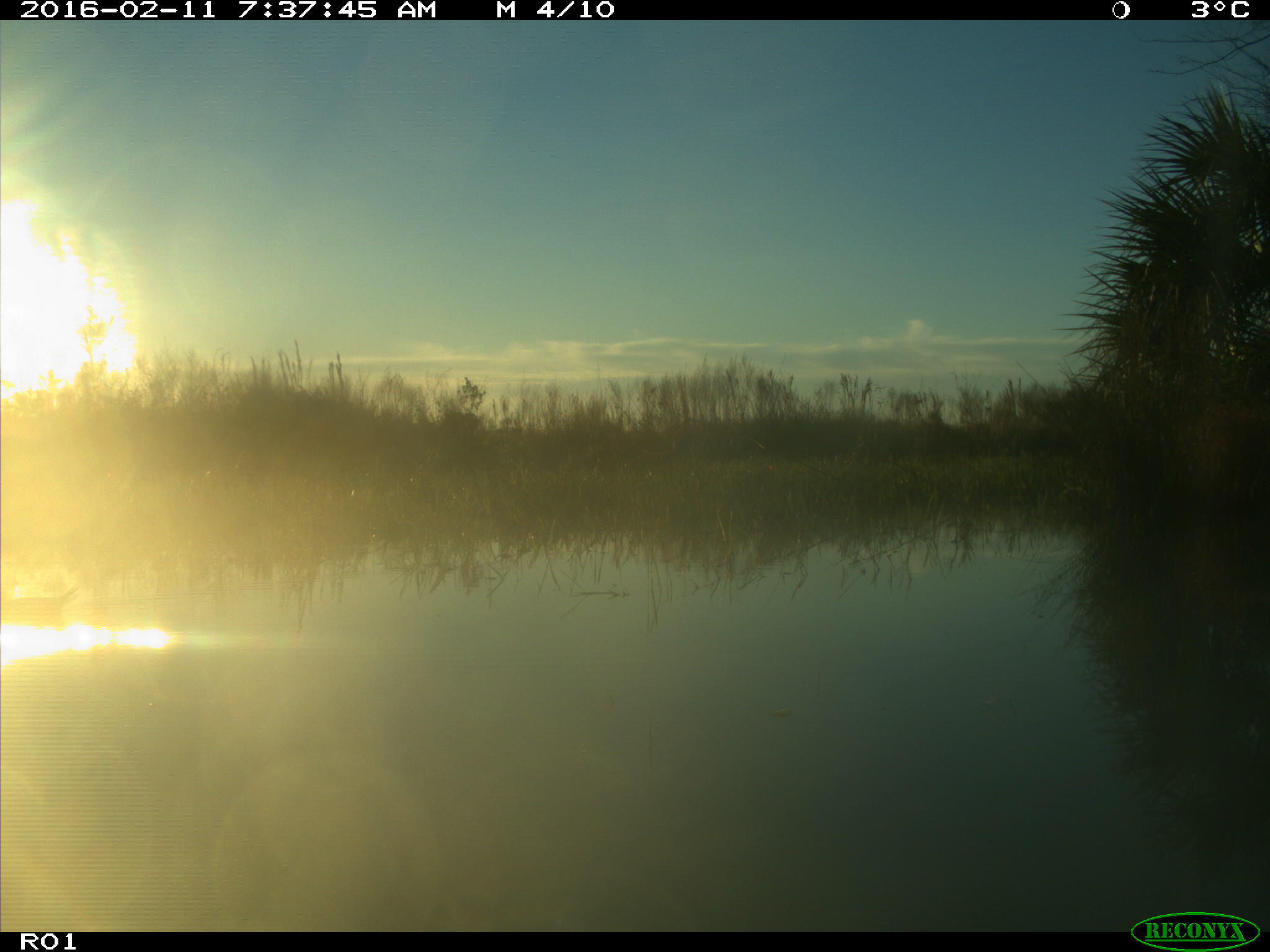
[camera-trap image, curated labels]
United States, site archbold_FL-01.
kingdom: Animalia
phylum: Chordata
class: Aves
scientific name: Aves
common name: birds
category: unidentified bird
Unidentified bird (birds) (Aves).